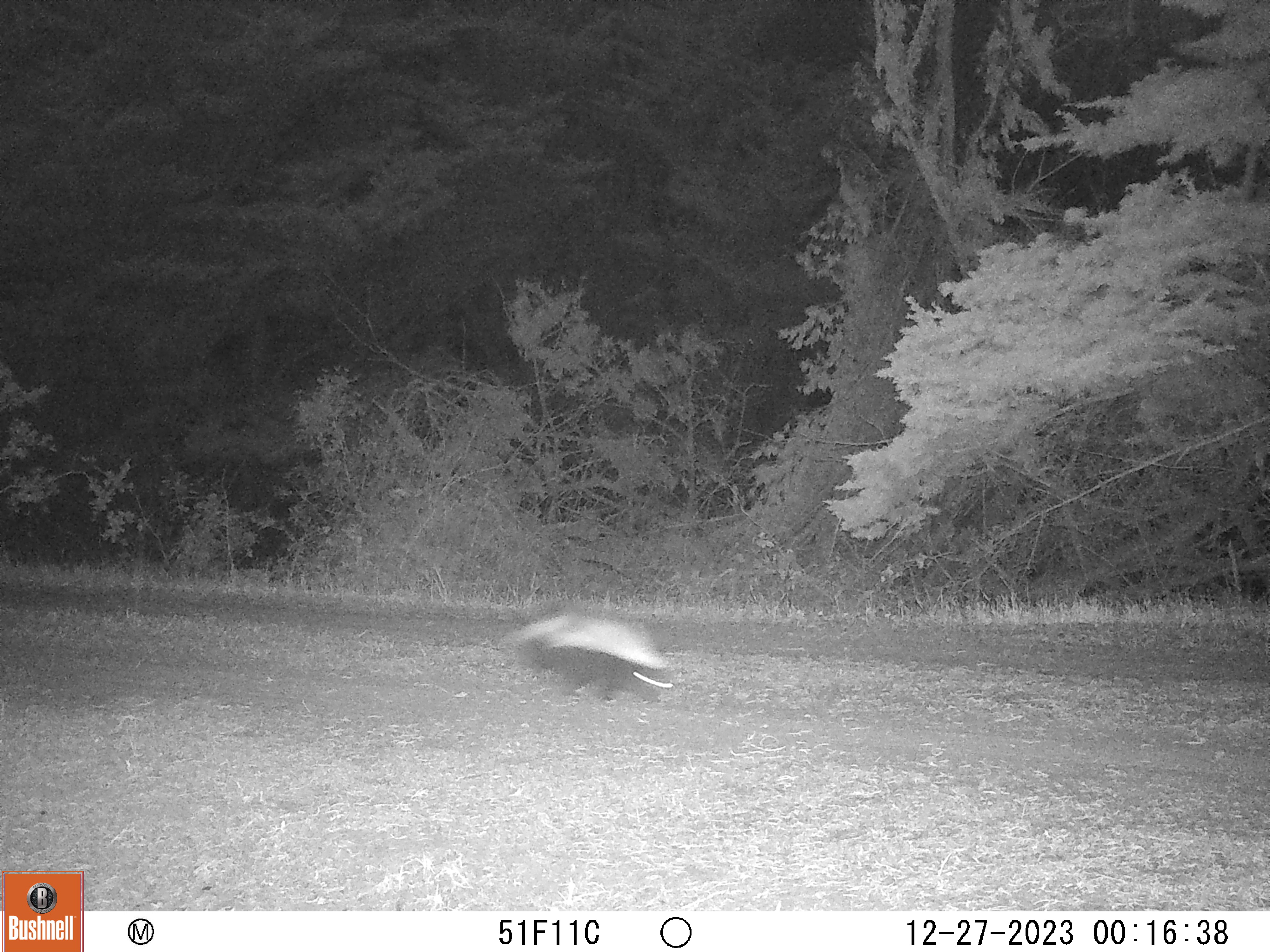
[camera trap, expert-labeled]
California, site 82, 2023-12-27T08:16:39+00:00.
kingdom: Animalia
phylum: Chordata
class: Mammalia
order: Carnivora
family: Mephitidae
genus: Mephitis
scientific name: Mephitis mephitis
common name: striped skunk